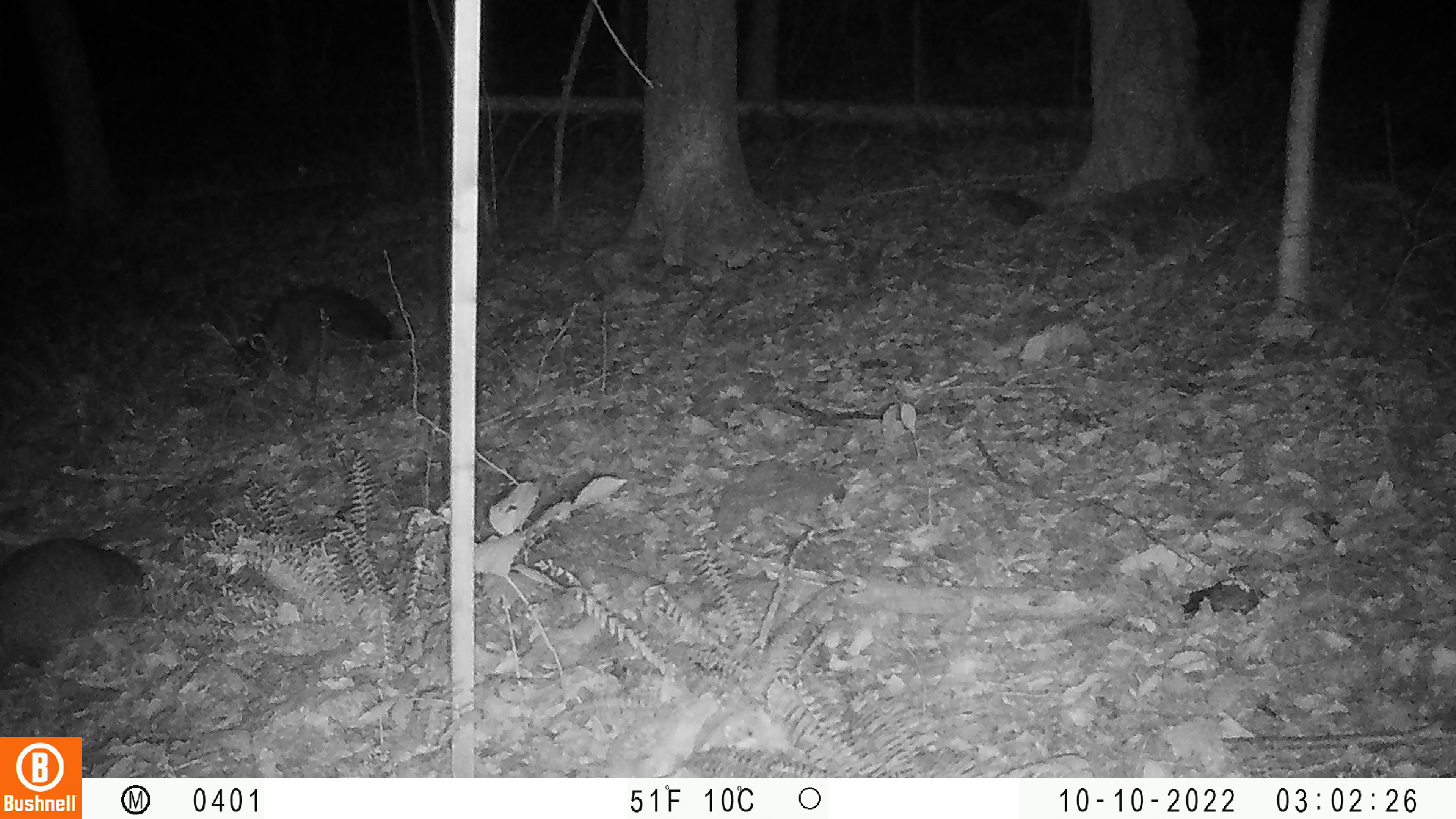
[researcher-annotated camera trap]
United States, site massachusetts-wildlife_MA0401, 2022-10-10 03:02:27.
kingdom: Animalia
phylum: Chordata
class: Mammalia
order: Carnivora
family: Procyonidae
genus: Procyon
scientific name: Procyon lotor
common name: raccoon